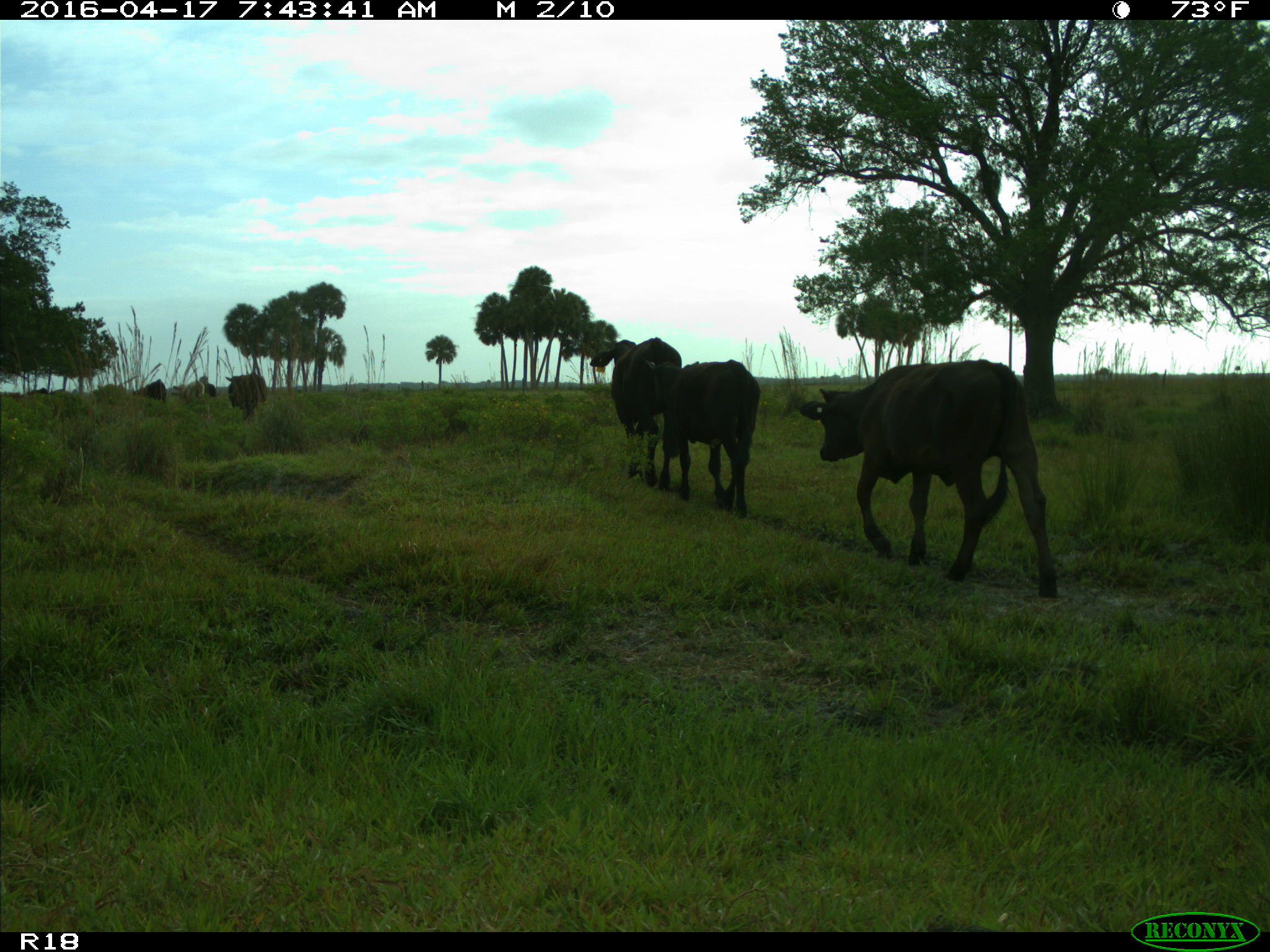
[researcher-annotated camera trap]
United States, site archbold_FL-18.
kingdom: Animalia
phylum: Chordata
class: Mammalia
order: Artiodactyla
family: Bovidae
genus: Bos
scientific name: Bos taurus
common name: domestic cow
Bos taurus (domestic cow).